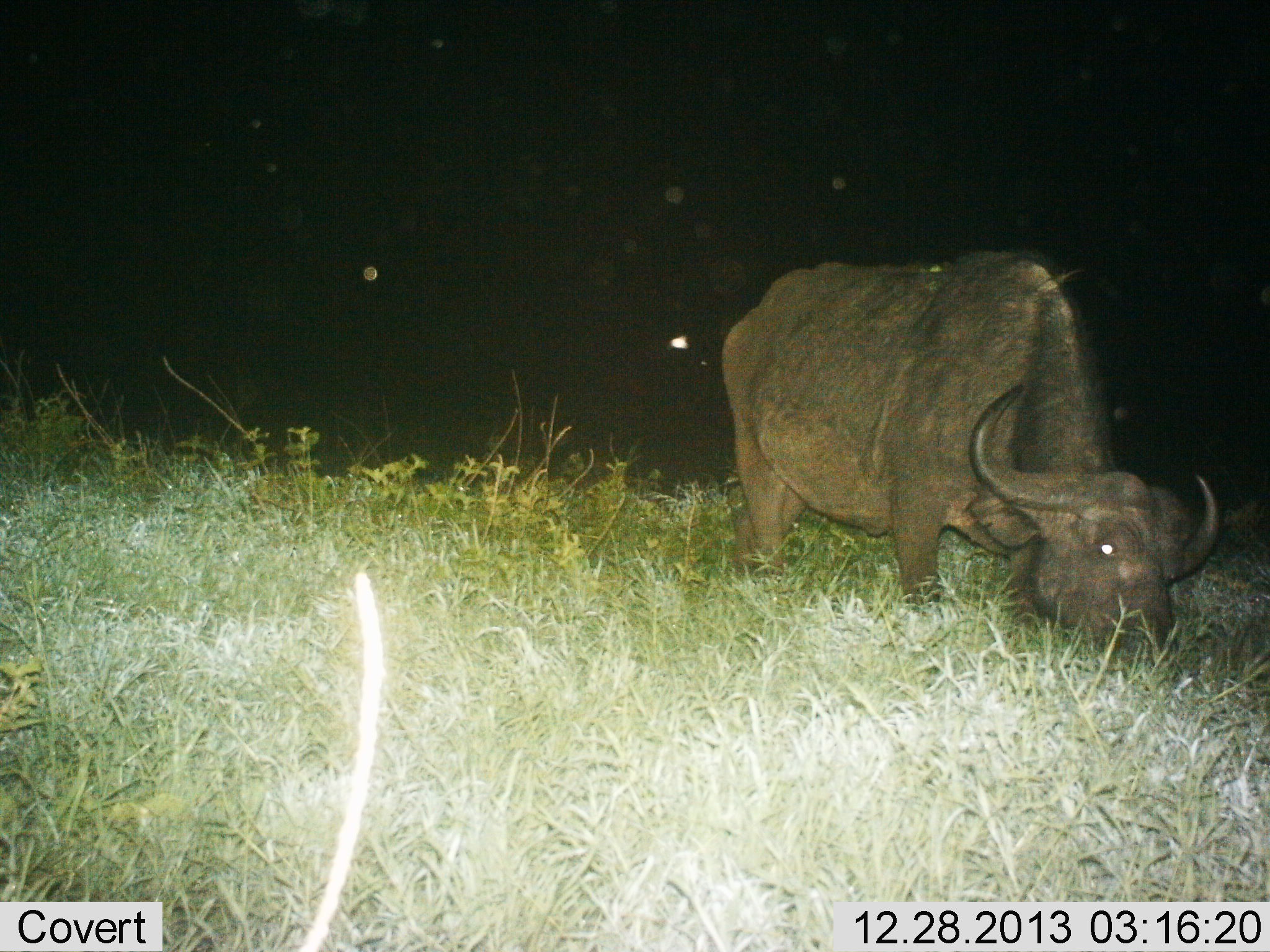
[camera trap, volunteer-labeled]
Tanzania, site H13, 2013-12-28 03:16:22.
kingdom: Animalia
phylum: Chordata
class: Mammalia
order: Artiodactyla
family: Bovidae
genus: Syncerus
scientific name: Syncerus caffer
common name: cape buffalo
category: buffalo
Buffalo (cape buffalo) (Syncerus caffer), count 1. Behavior (volunteer vote fractions): standing 30%, resting 0%, moving 0%, interacting 0%. Young present (vote fraction): 0%. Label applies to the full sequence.